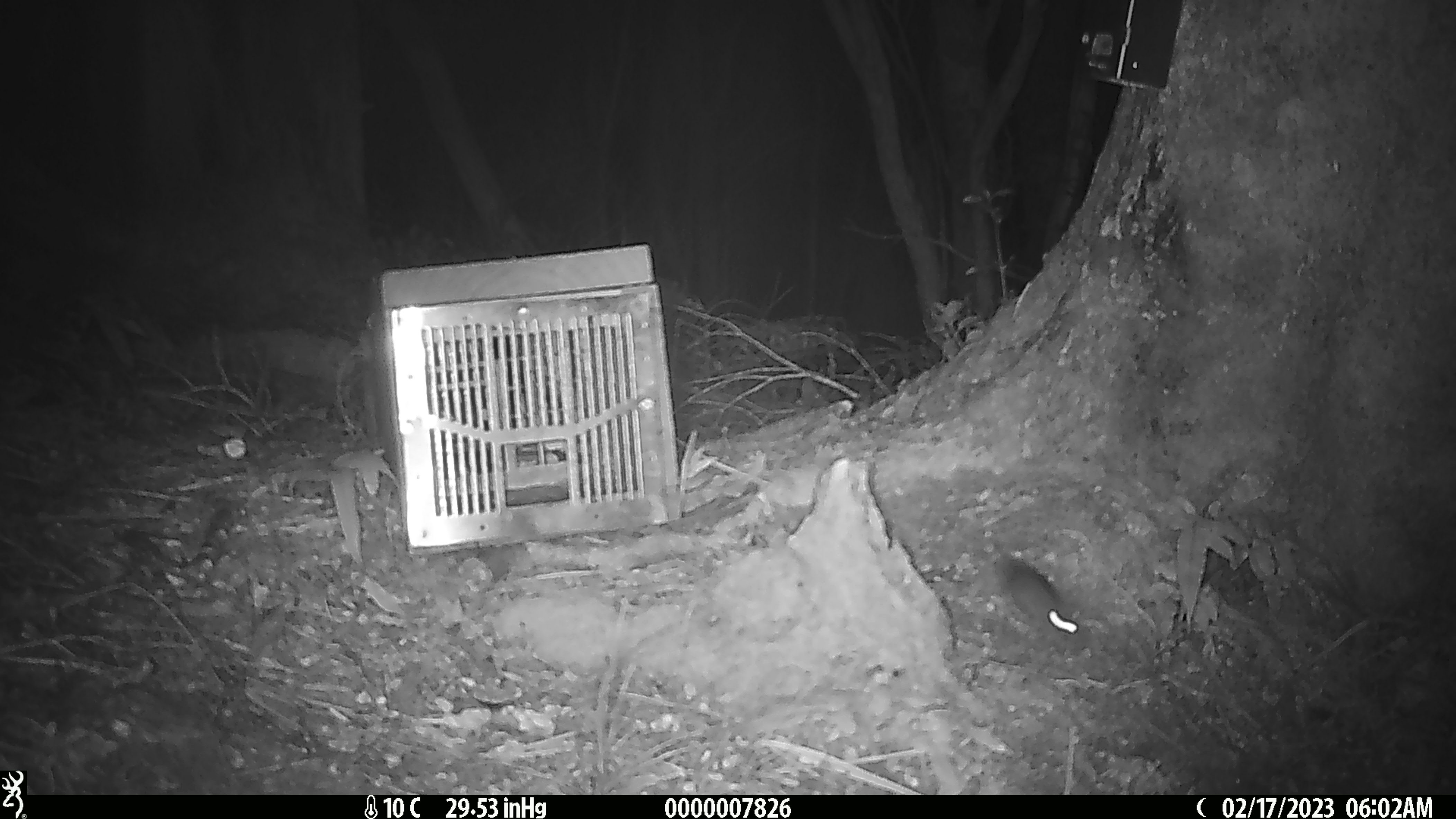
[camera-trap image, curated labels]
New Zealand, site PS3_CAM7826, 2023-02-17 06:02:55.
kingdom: Animalia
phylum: Chordata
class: Mammalia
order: Rodentia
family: Muridae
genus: Mus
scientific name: Mus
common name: mouse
Mouse (Mus).